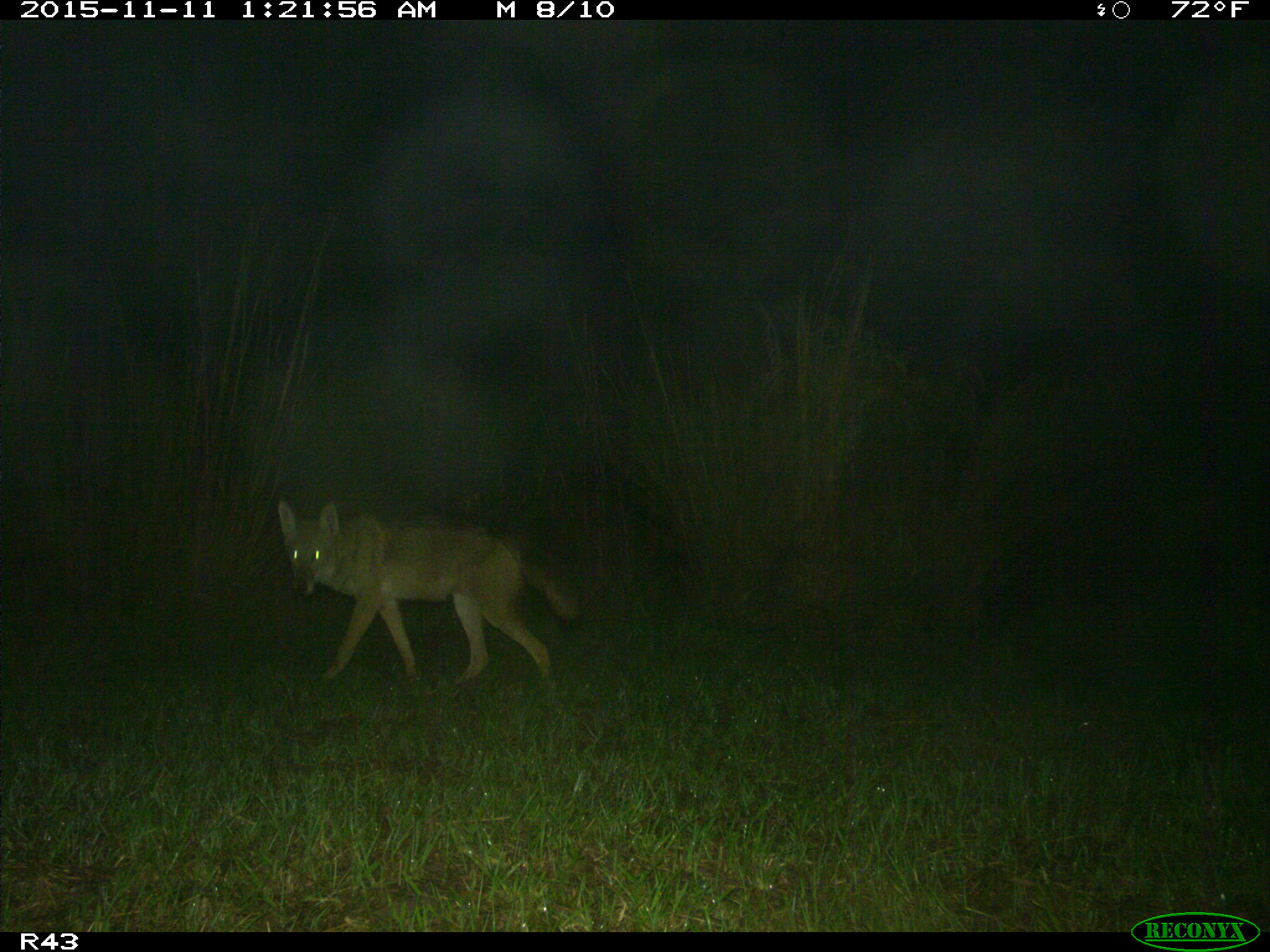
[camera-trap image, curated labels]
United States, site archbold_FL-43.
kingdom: Animalia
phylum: Chordata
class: Mammalia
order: Carnivora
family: Canidae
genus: Canis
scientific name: Canis latrans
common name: coyote